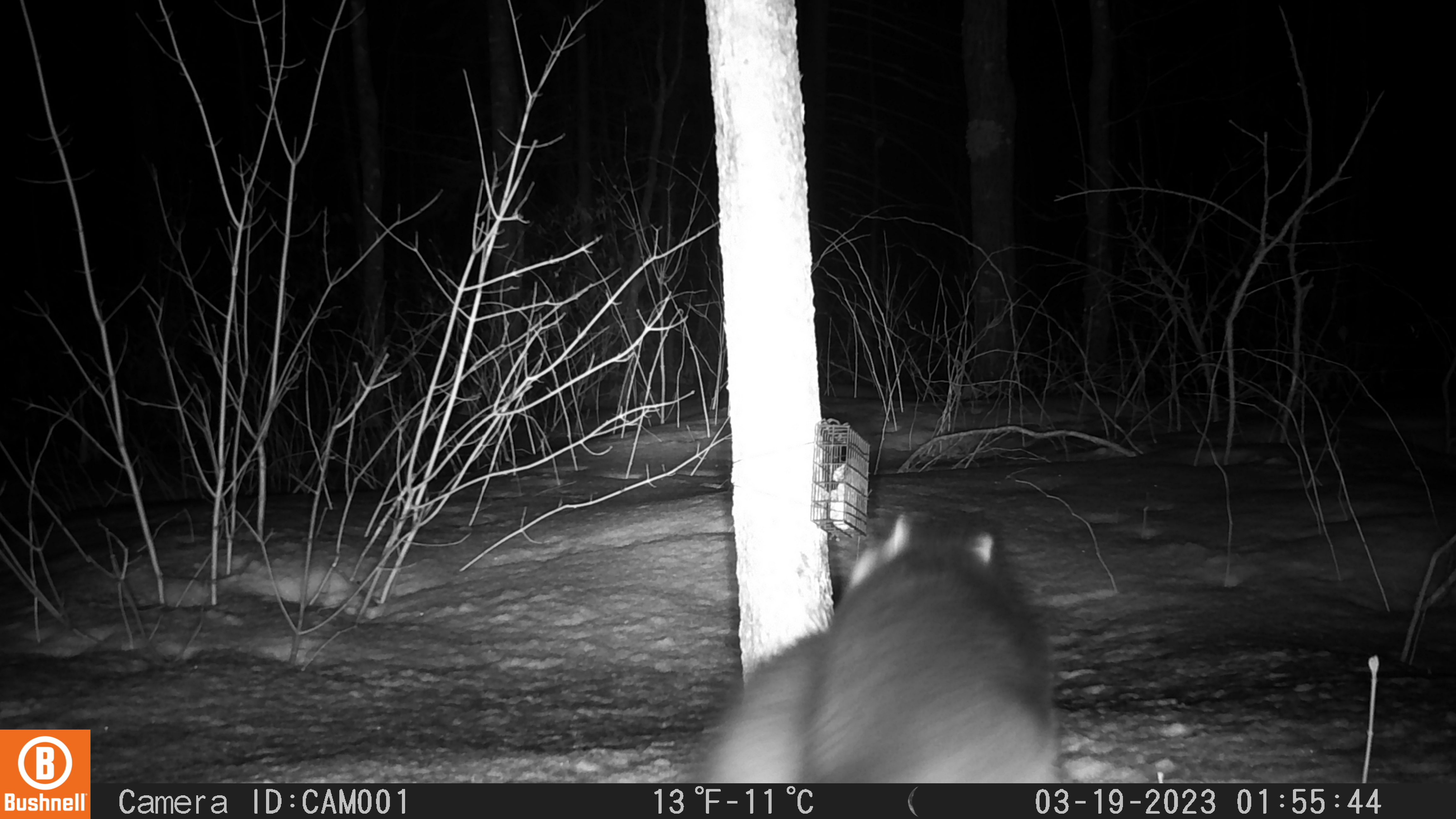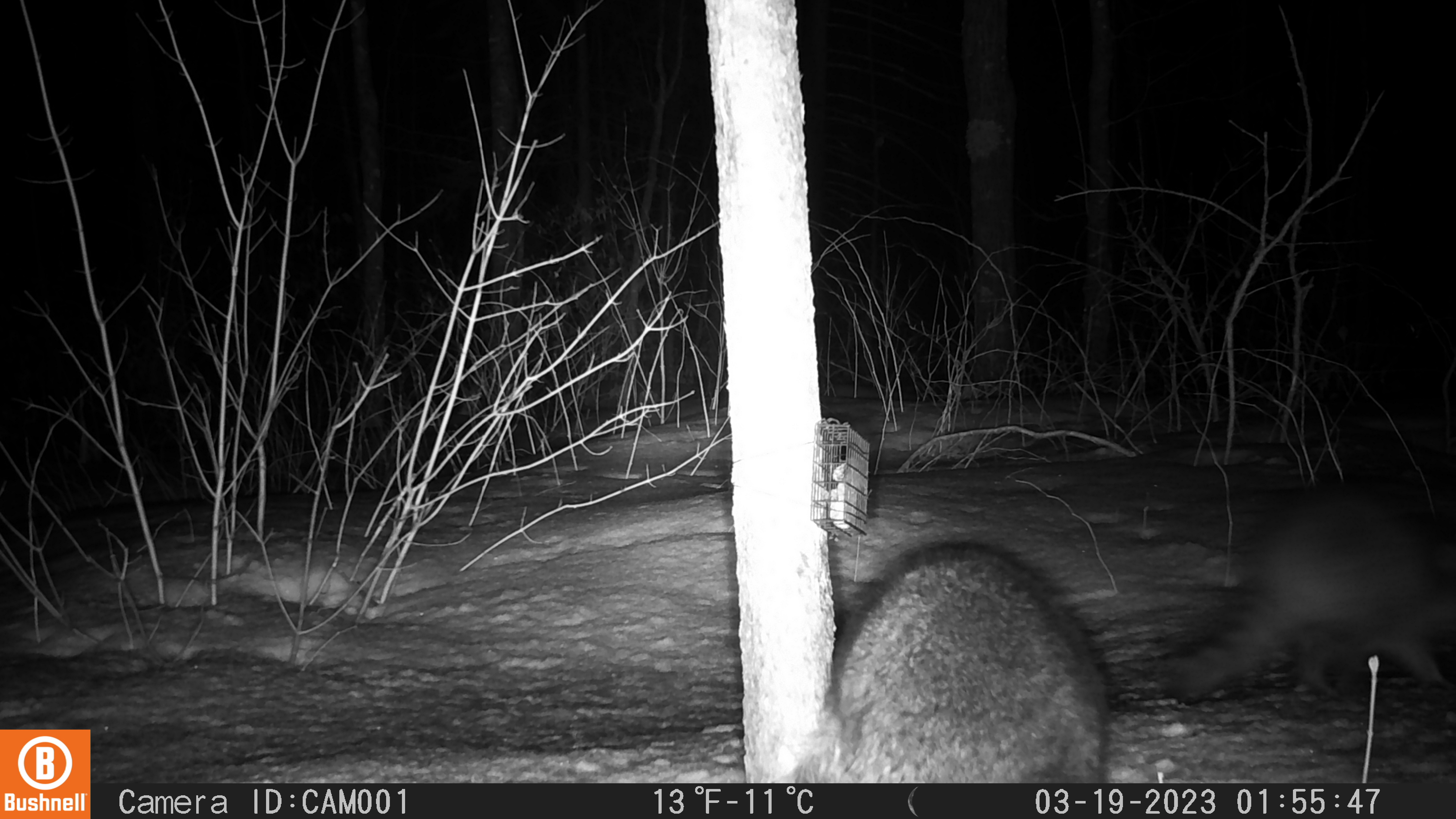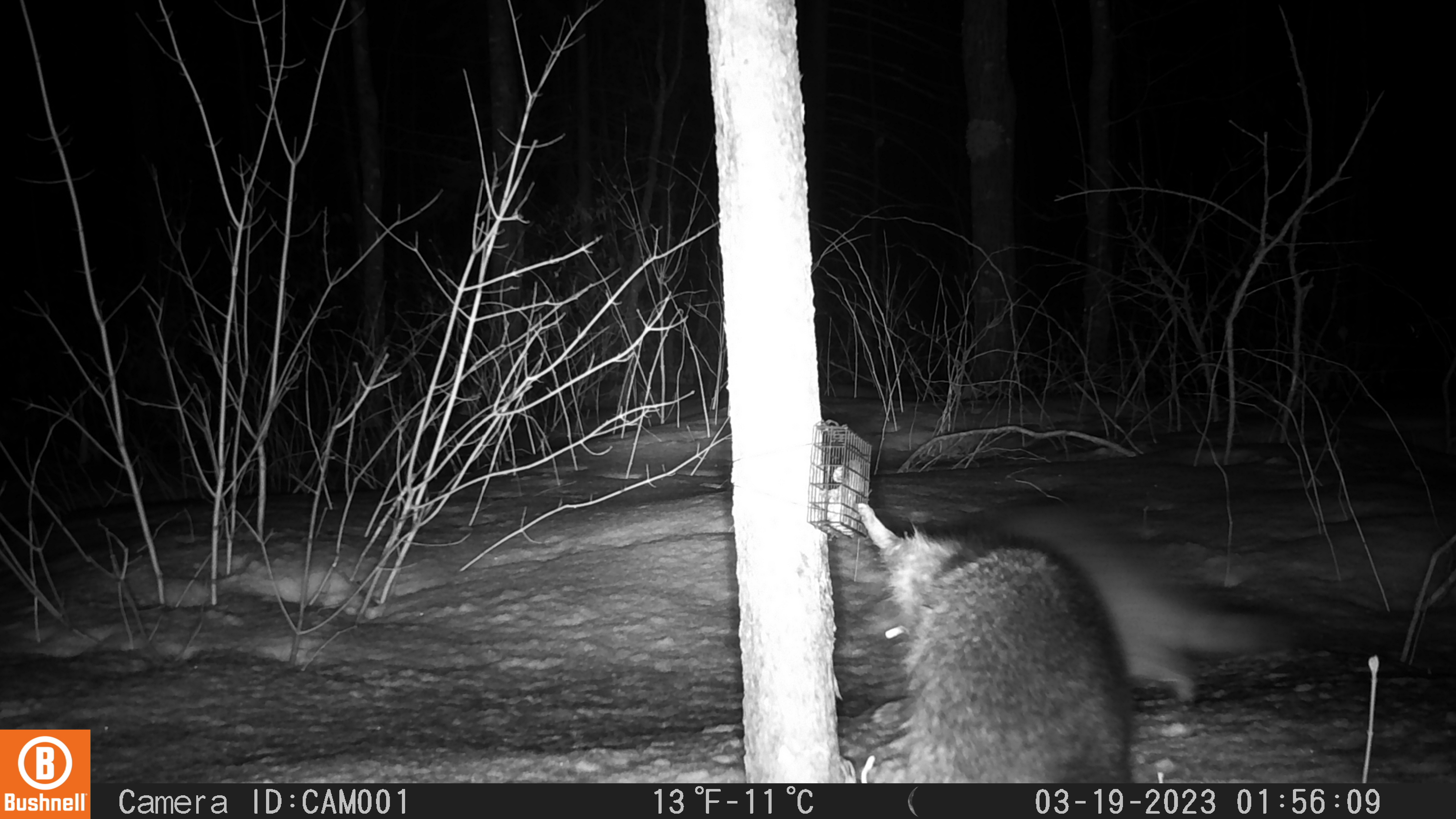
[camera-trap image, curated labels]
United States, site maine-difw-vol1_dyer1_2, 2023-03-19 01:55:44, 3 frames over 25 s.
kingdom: Animalia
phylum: Chordata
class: Mammalia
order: Carnivora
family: Procyonidae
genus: Procyon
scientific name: Procyon lotor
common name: raccoon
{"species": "raccoon (Procyon lotor)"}